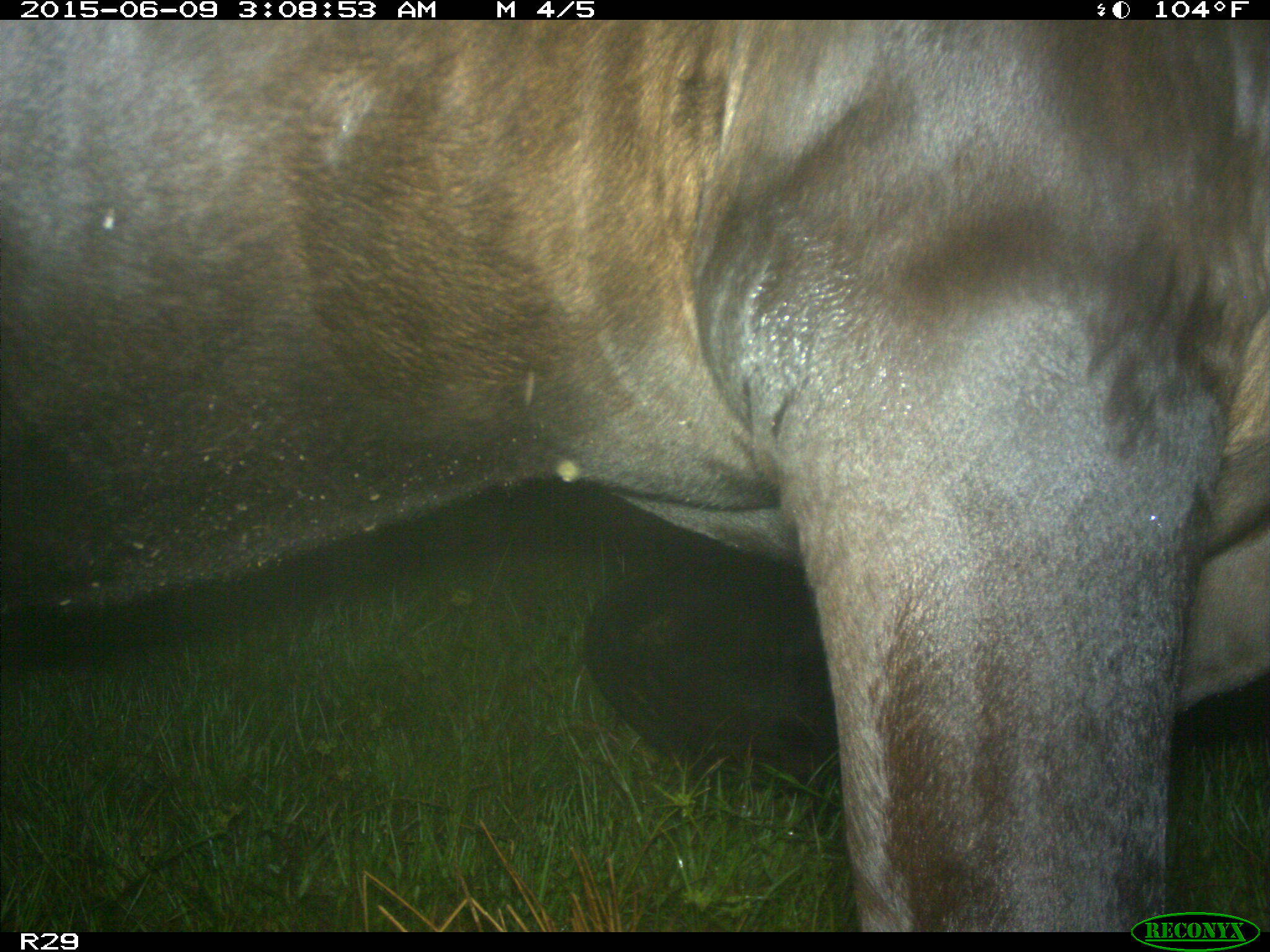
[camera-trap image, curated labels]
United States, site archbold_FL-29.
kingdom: Animalia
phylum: Chordata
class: Mammalia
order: Artiodactyla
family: Bovidae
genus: Bos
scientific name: Bos taurus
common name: domestic cow